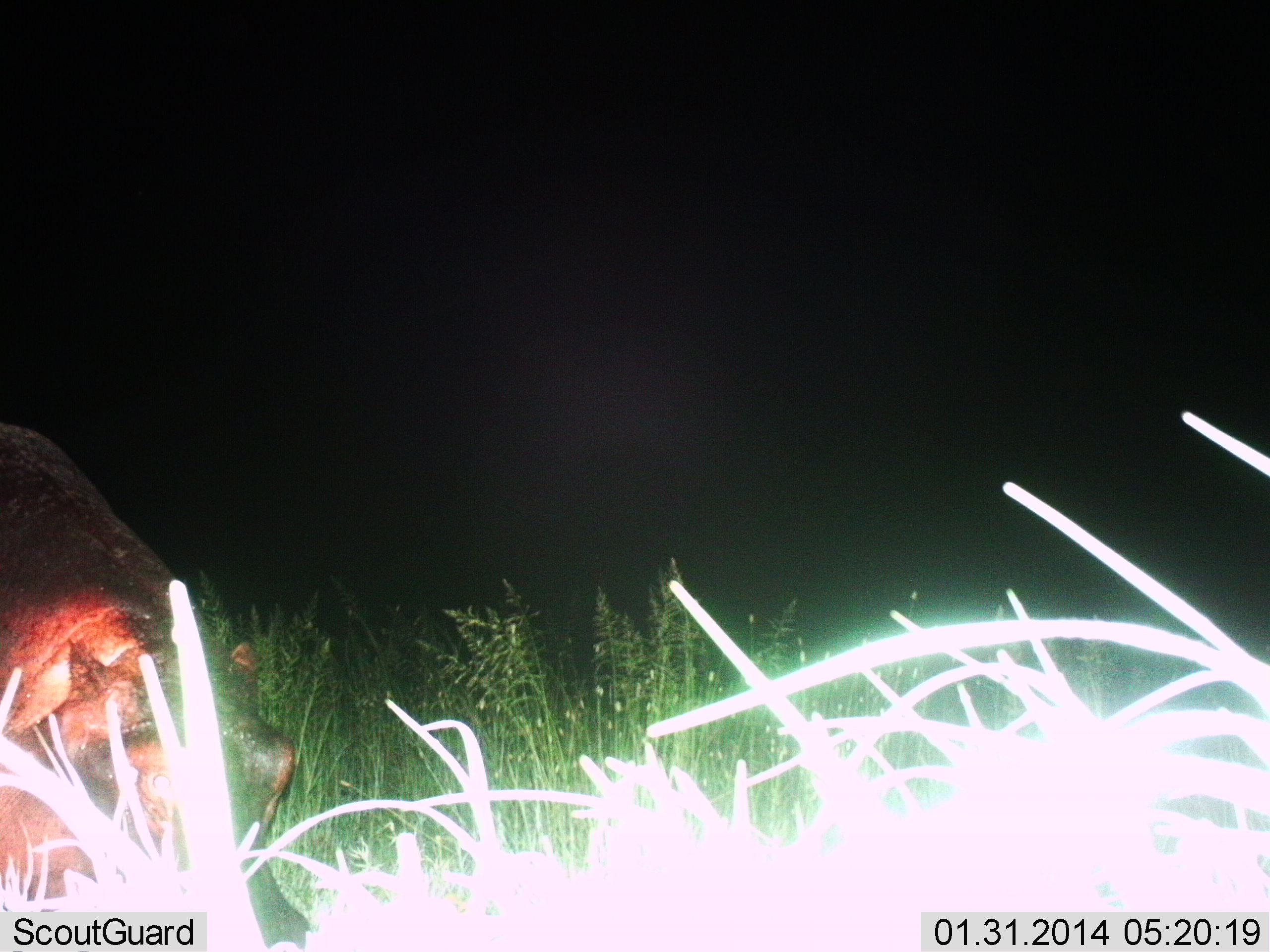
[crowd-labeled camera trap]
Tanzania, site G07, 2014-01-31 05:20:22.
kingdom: Animalia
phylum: Chordata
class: Mammalia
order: Artiodactyla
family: Hippopotamidae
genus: Hippopotamus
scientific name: Hippopotamus amphibius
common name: hippopotamus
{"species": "hippopotamus (Hippopotamus amphibius)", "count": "1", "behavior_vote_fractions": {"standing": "60%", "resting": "0%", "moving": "10%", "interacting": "0%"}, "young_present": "0%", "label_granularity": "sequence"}